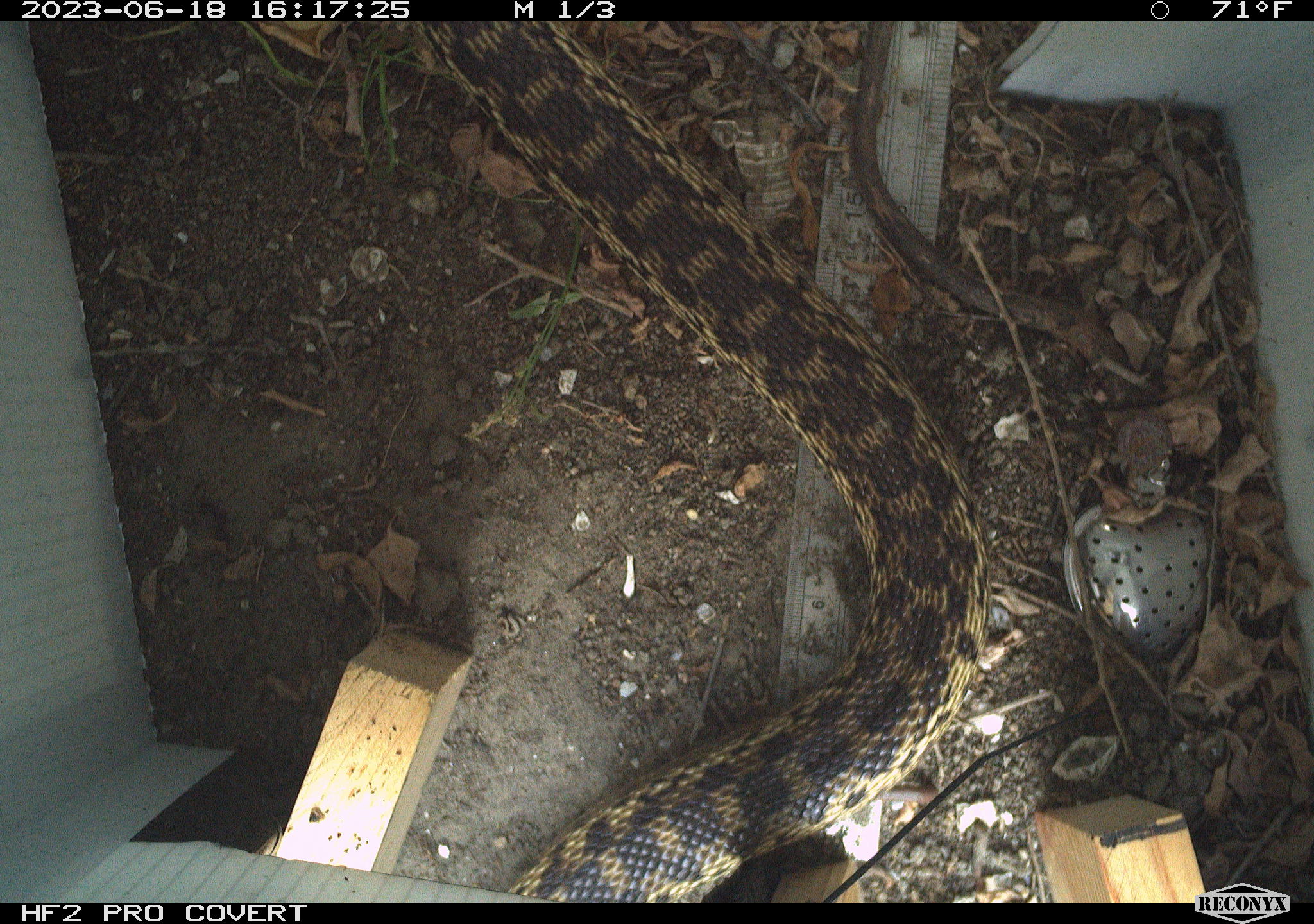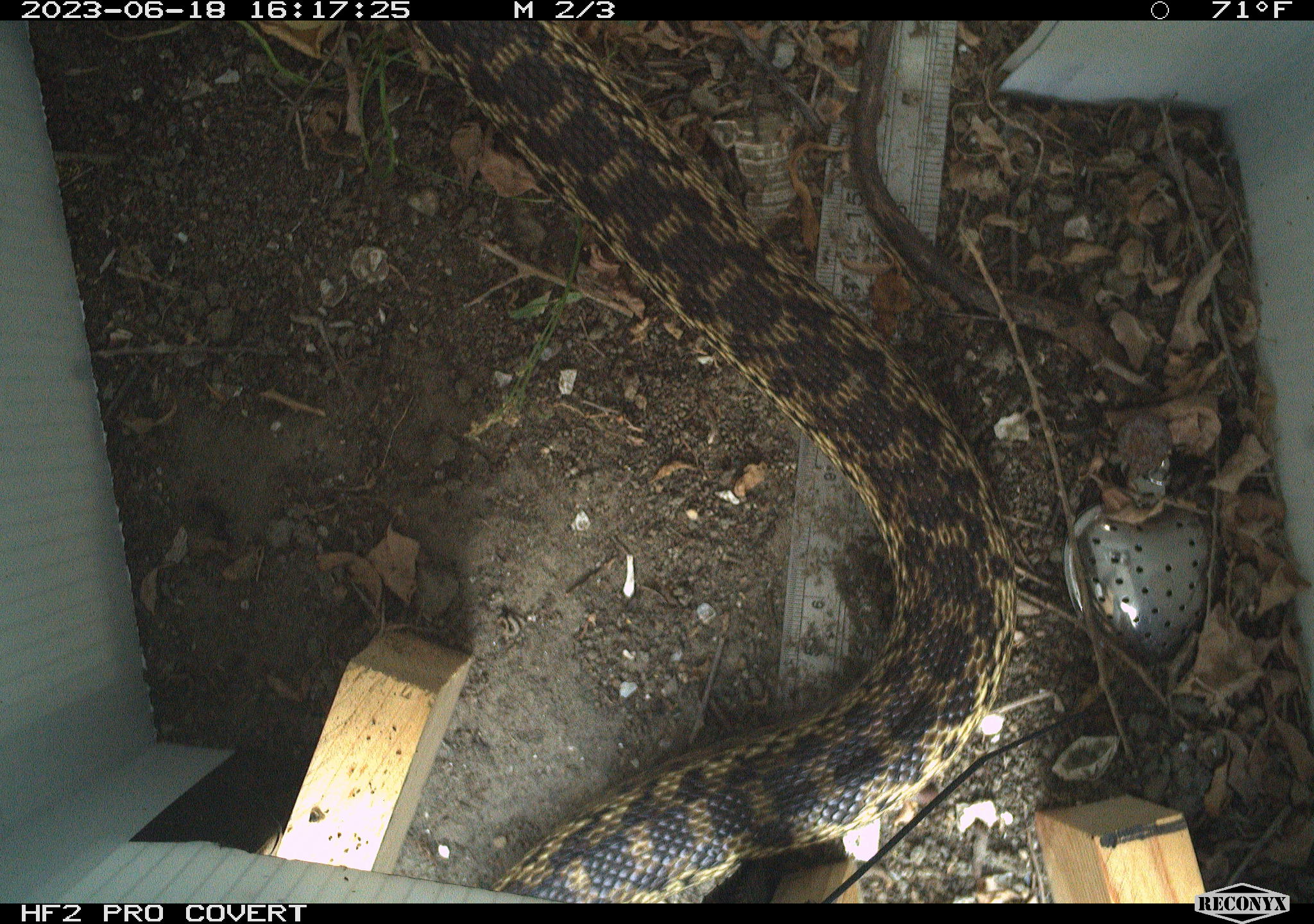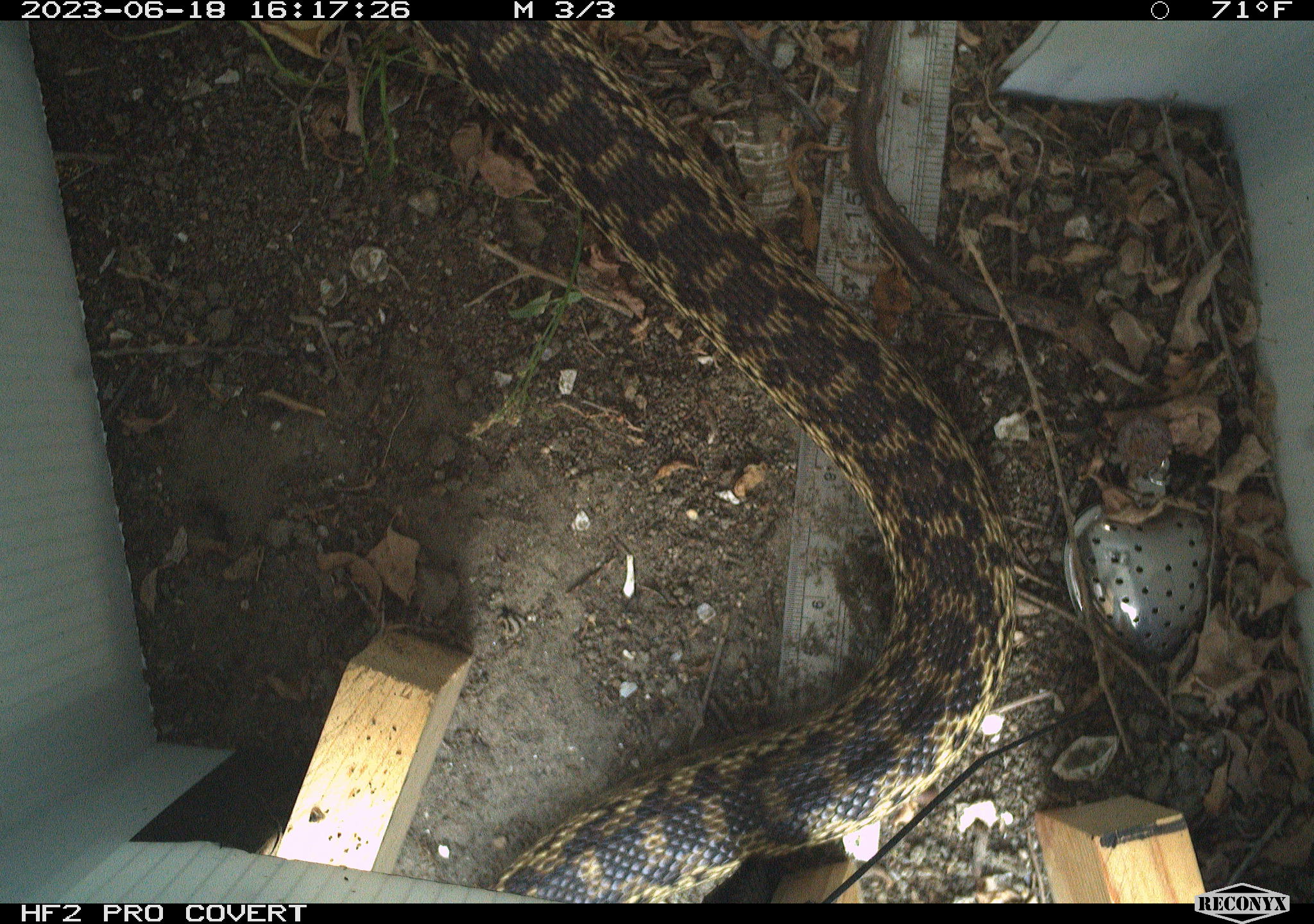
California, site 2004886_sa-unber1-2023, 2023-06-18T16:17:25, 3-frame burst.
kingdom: Animalia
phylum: Chordata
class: Reptilia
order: Squamata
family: Colubridae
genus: Pituophis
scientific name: Pituophis catenifer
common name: gophersnake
Gophersnake (Pituophis catenifer).